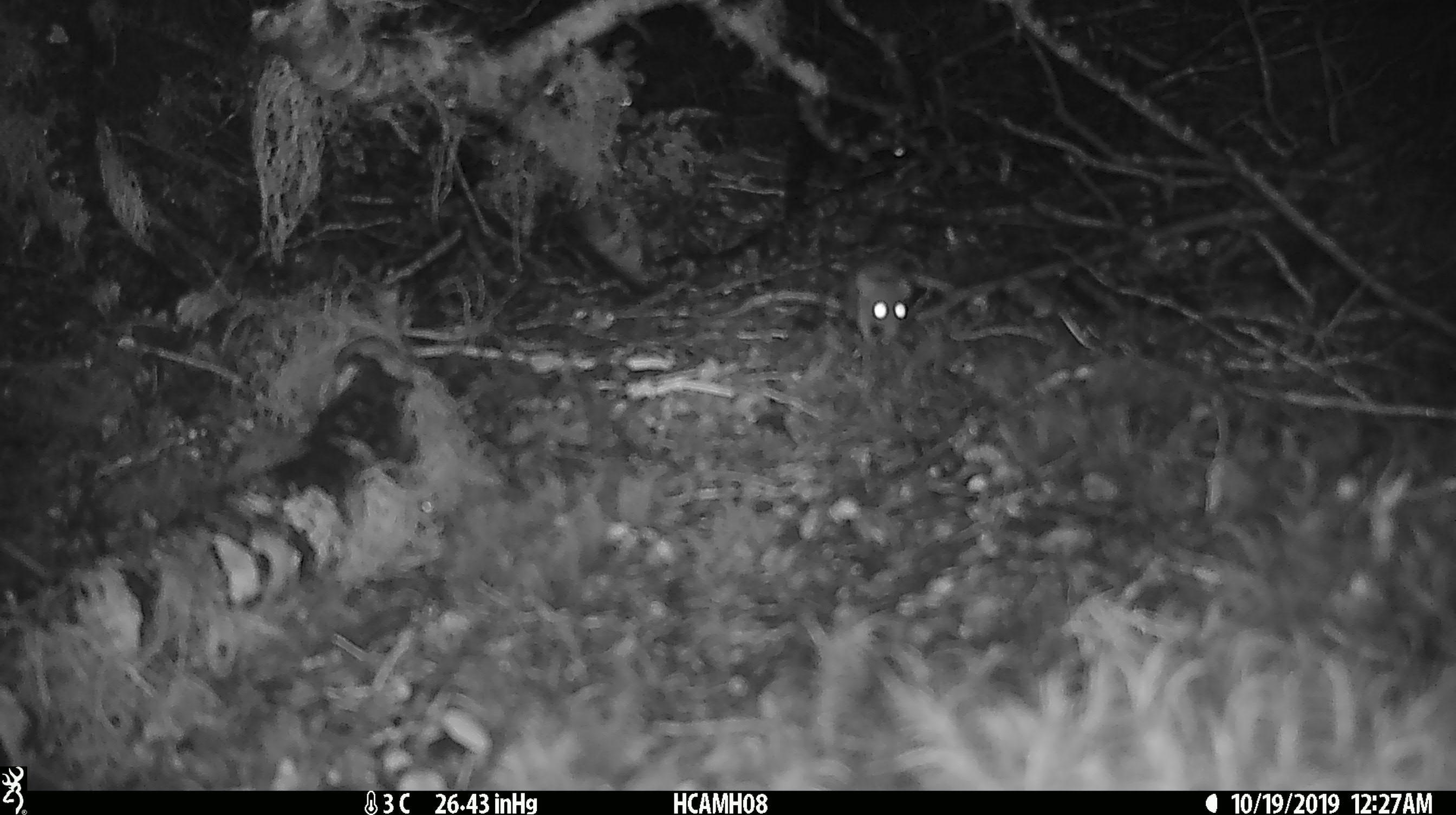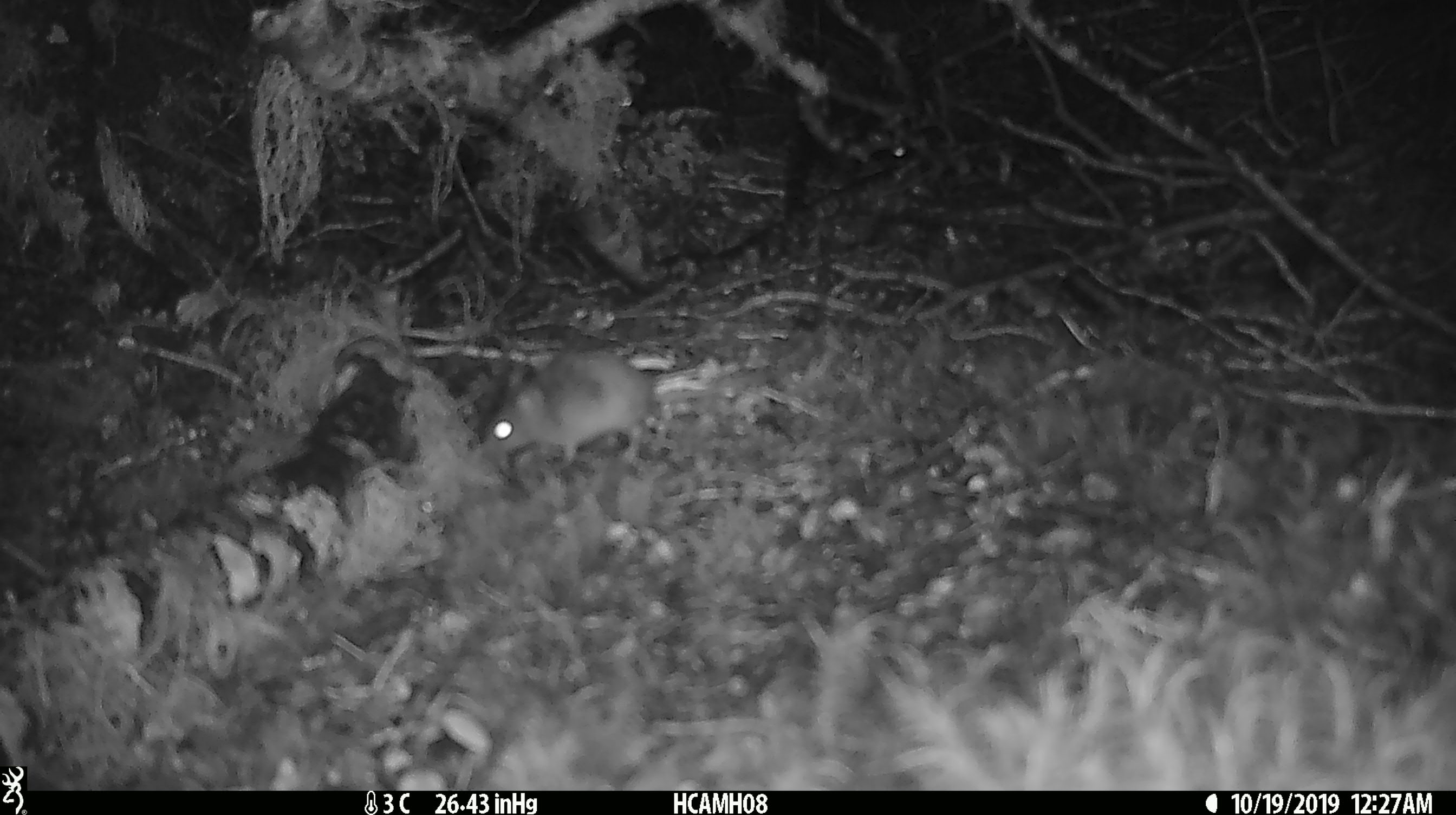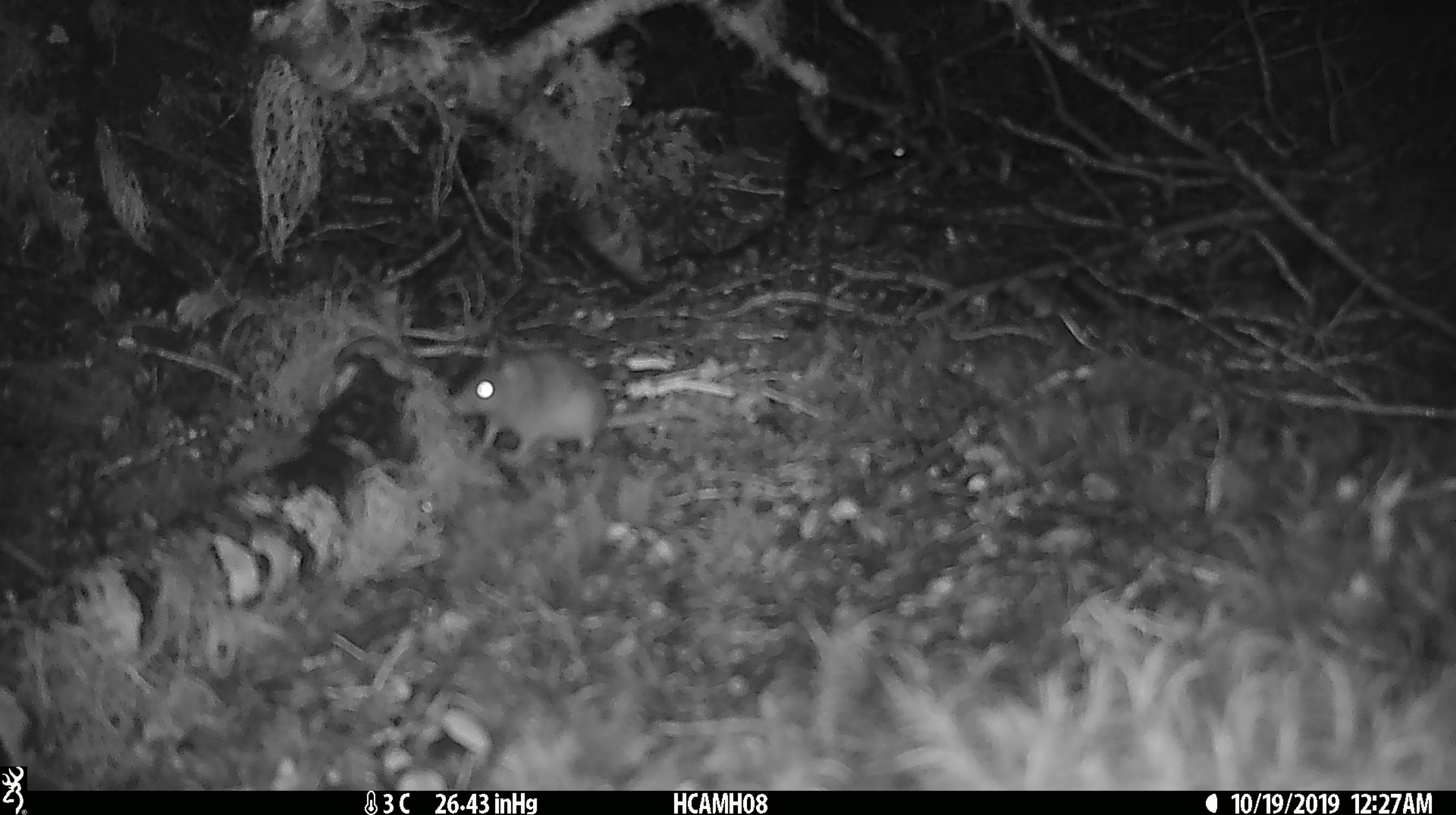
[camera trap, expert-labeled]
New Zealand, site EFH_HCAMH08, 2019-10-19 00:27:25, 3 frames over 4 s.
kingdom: Animalia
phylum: Chordata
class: Mammalia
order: Rodentia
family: Muridae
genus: Mus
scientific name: Mus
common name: mouse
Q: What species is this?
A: Mouse (Mus).